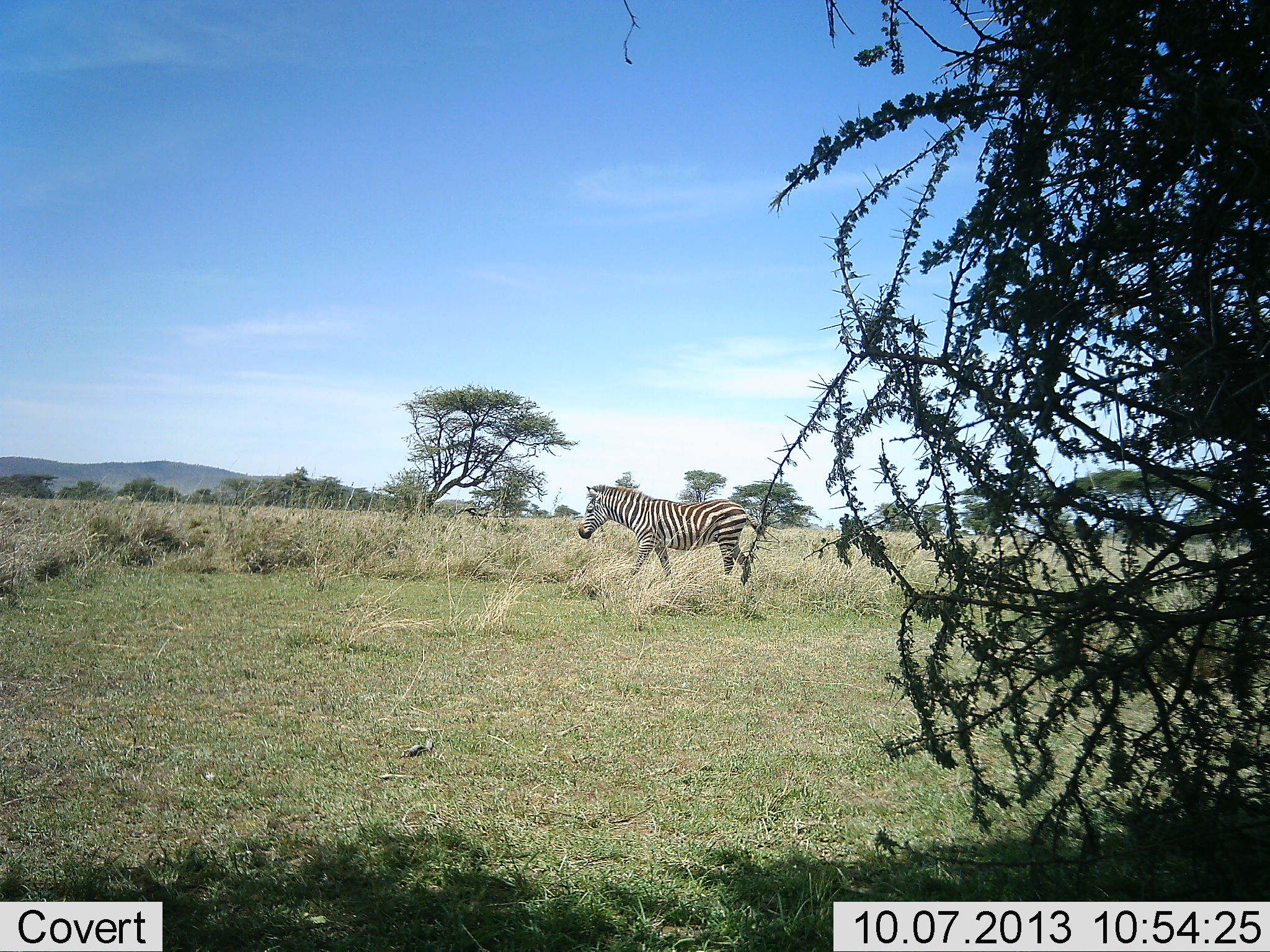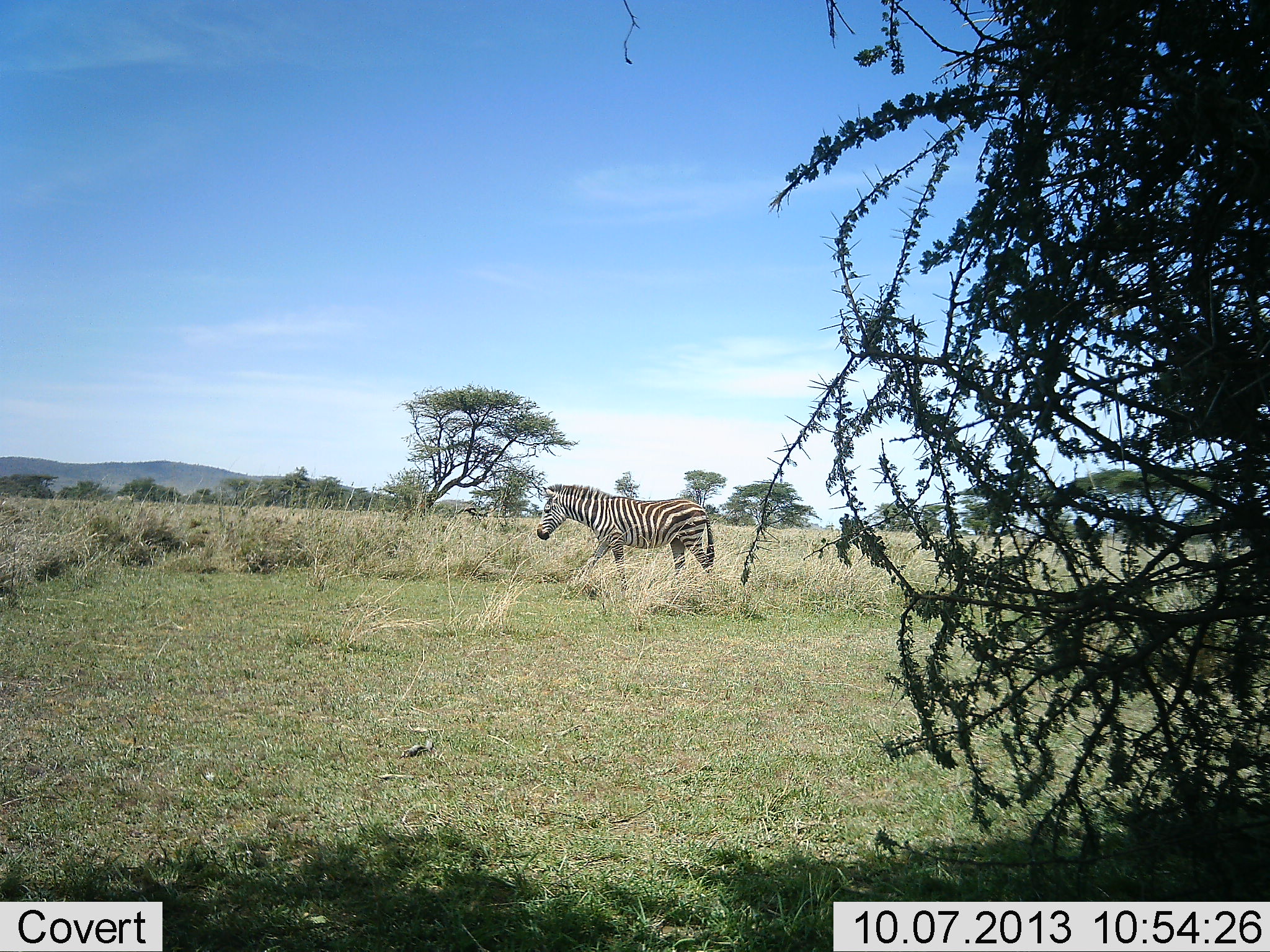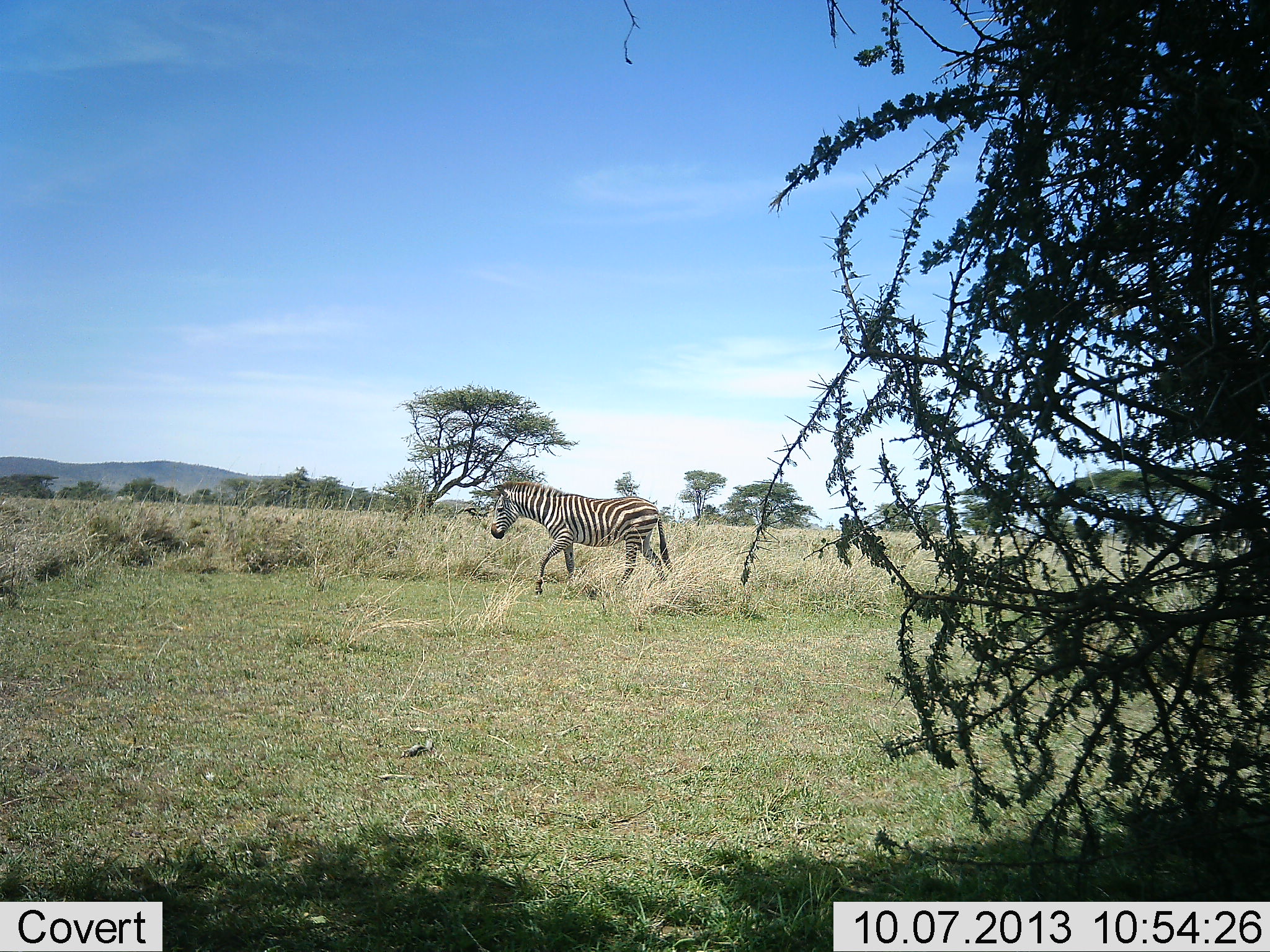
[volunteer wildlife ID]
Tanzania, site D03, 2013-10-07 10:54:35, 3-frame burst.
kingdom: Animalia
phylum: Chordata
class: Mammalia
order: Perissodactyla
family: Equidae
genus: Equus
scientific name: Equus quagga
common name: plains zebra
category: zebra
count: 2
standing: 16%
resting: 3%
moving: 88%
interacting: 0%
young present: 0%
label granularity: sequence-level